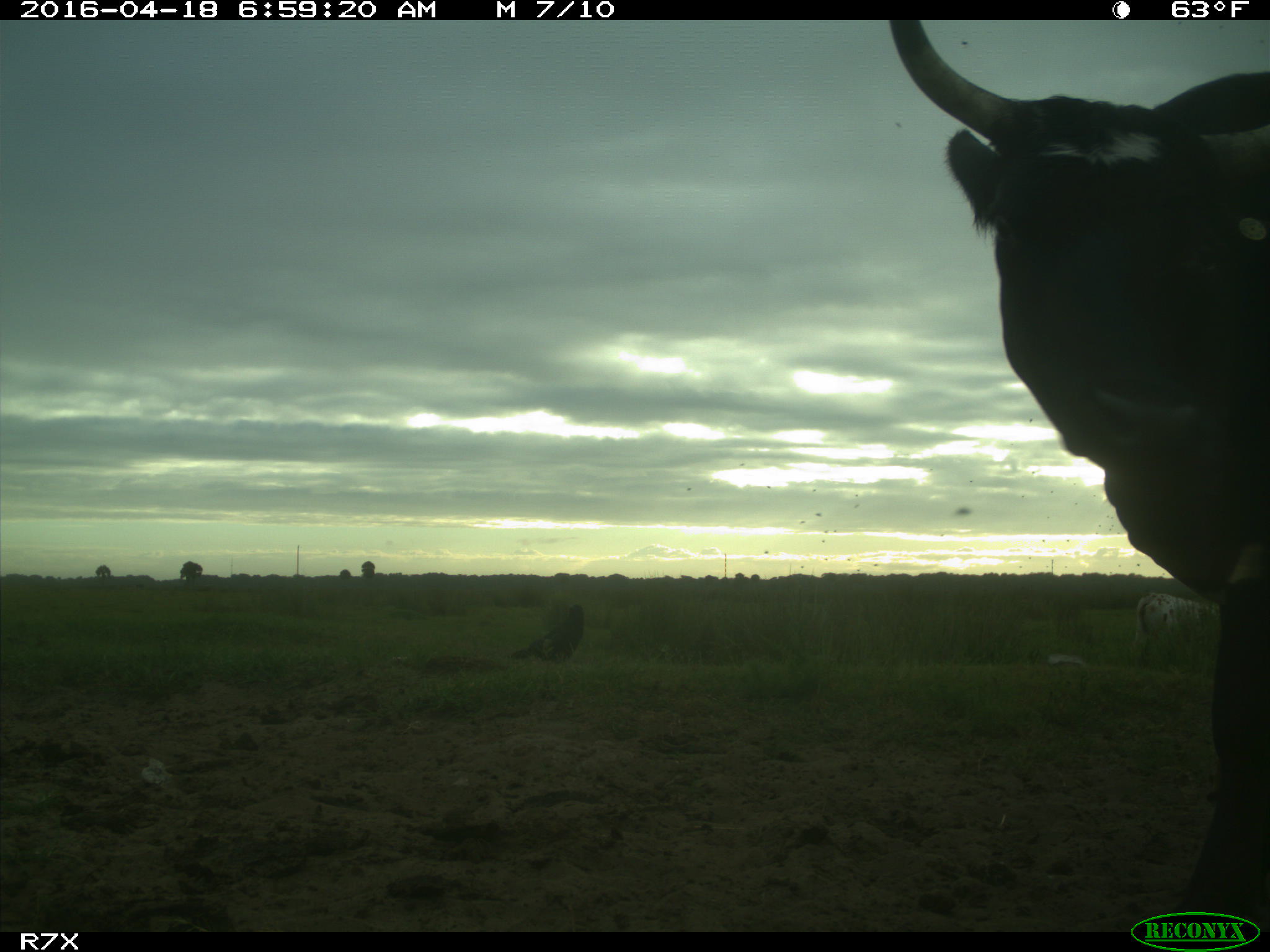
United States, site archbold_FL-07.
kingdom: Animalia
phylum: Chordata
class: Mammalia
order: Artiodactyla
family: Bovidae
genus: Bos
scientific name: Bos taurus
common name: domestic cow